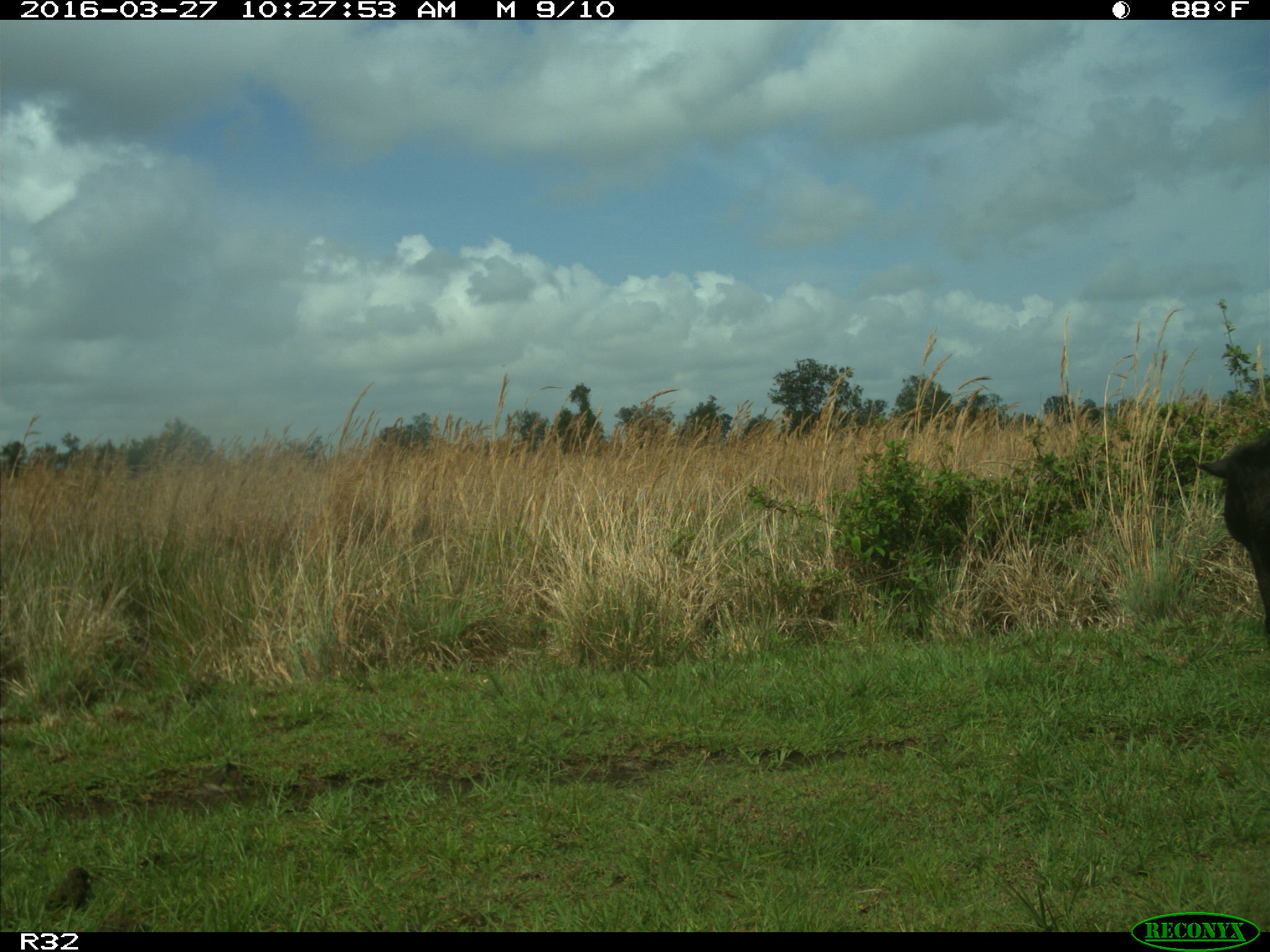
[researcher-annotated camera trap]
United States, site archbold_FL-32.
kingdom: Animalia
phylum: Chordata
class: Mammalia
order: Artiodactyla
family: Bovidae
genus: Bos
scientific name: Bos taurus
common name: domestic cow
Bos taurus (domestic cow).